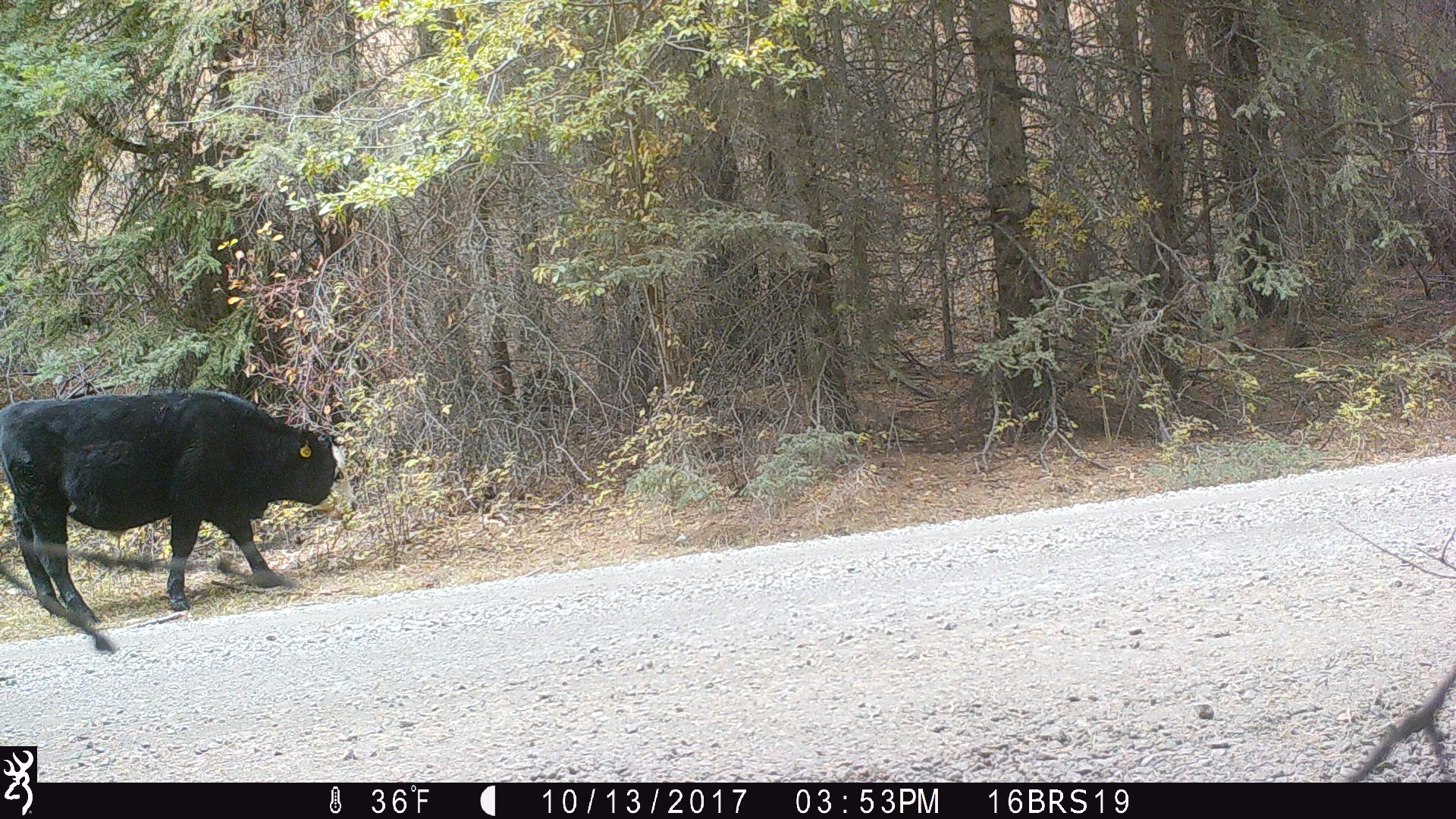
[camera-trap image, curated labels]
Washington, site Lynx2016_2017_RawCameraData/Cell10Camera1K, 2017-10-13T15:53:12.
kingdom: Animalia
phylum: Chordata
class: Mammalia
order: Artiodactyla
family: Bovidae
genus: Bos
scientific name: Bos taurus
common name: domestic cattle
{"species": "domestic cattle (Bos taurus)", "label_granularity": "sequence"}